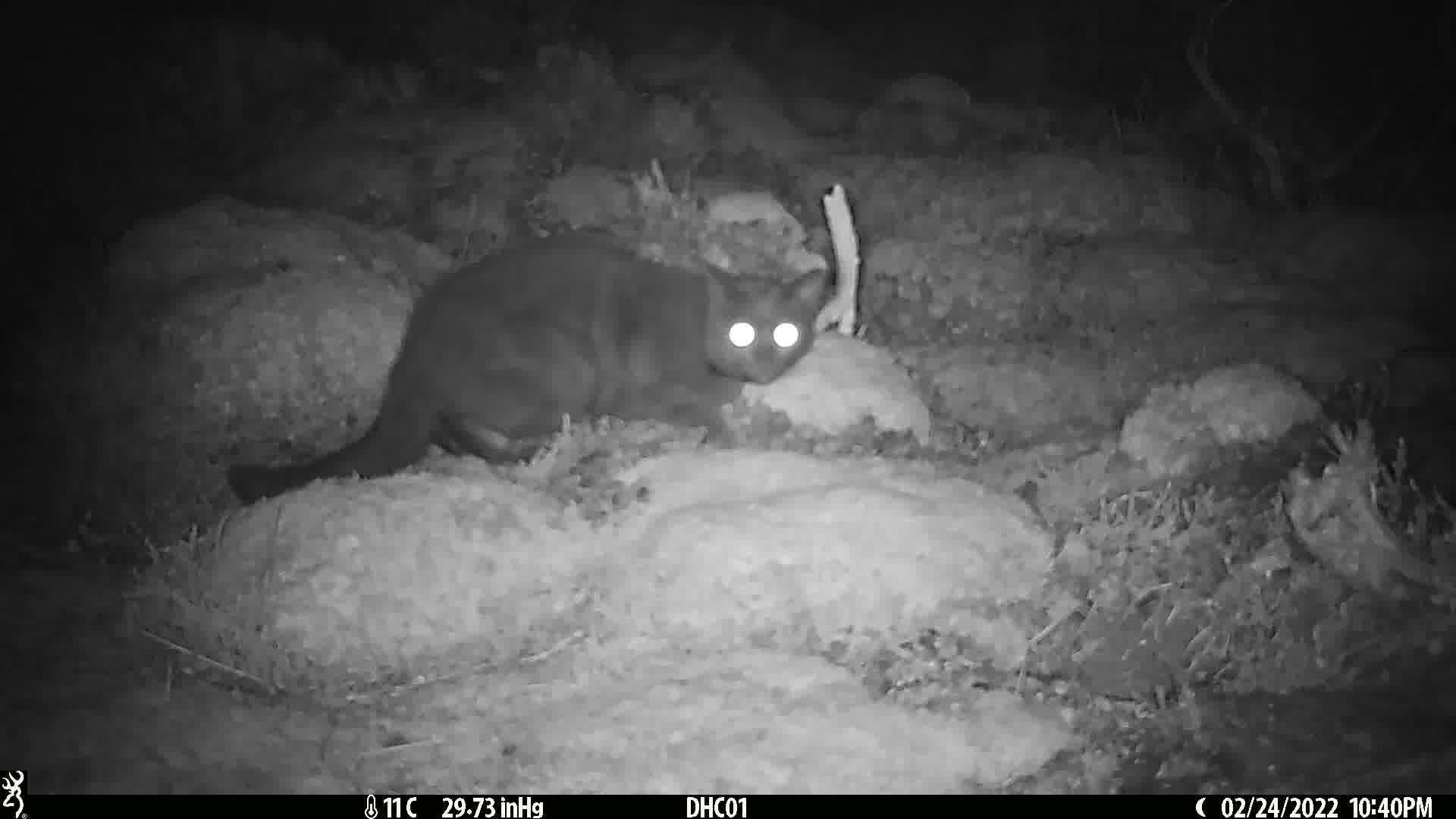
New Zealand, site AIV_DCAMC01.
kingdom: Animalia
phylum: Chordata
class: Mammalia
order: Carnivora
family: Felidae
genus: Felis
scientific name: Felis catus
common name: domestic cat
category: cat